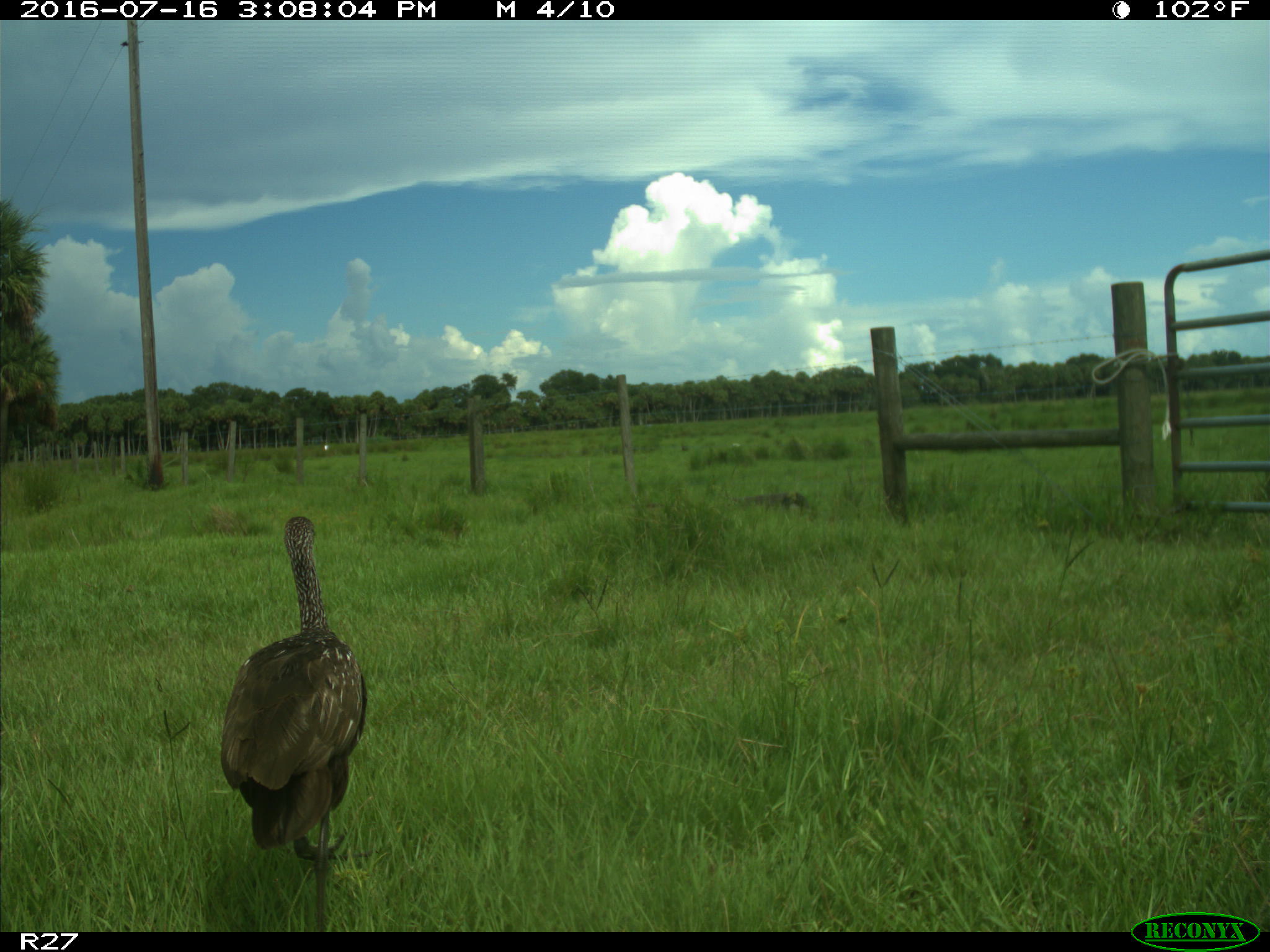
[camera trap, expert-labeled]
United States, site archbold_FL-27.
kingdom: Animalia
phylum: Chordata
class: Aves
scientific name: Aves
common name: birds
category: unidentified bird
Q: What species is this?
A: Unidentified bird (birds) (Aves).